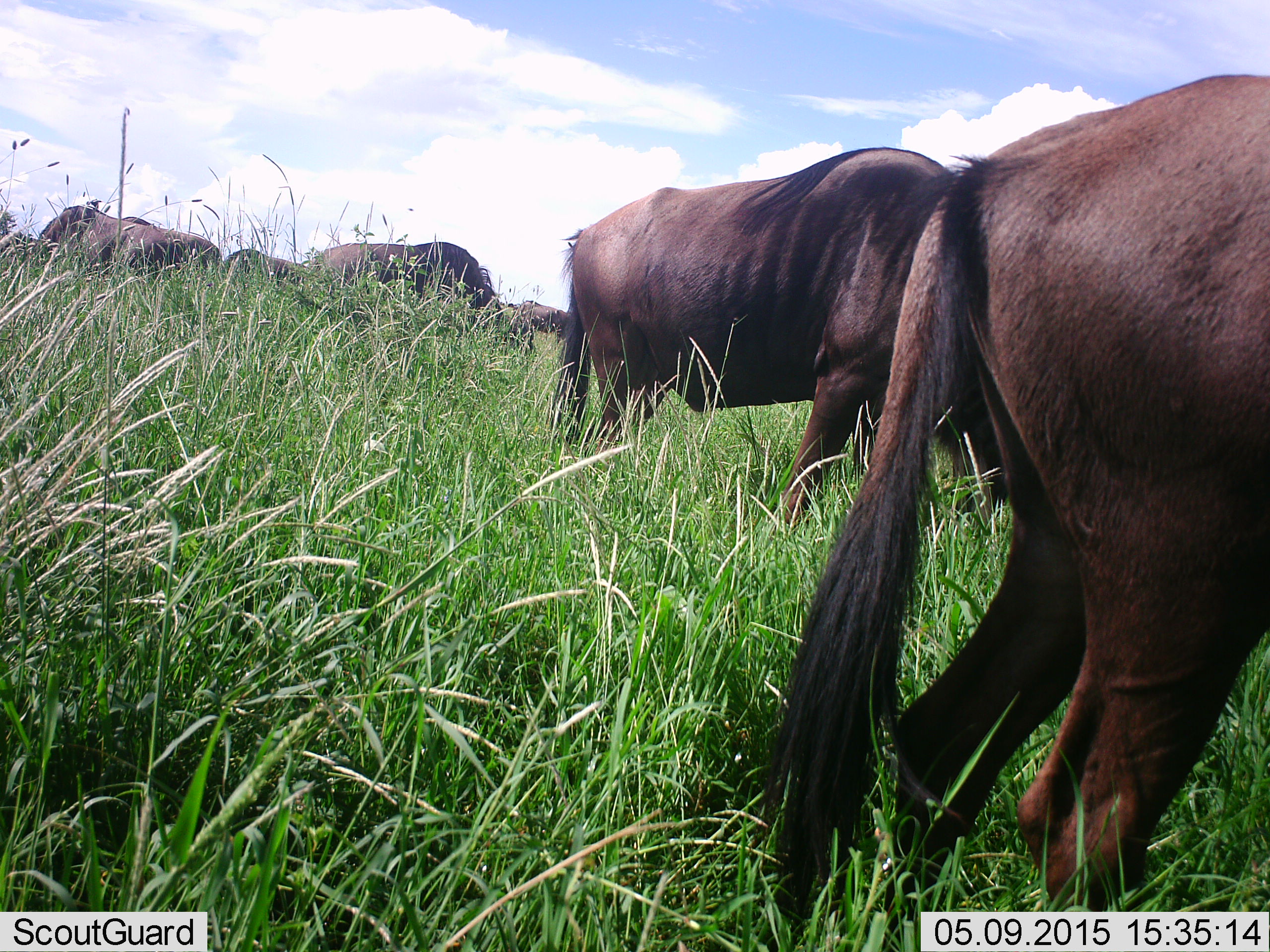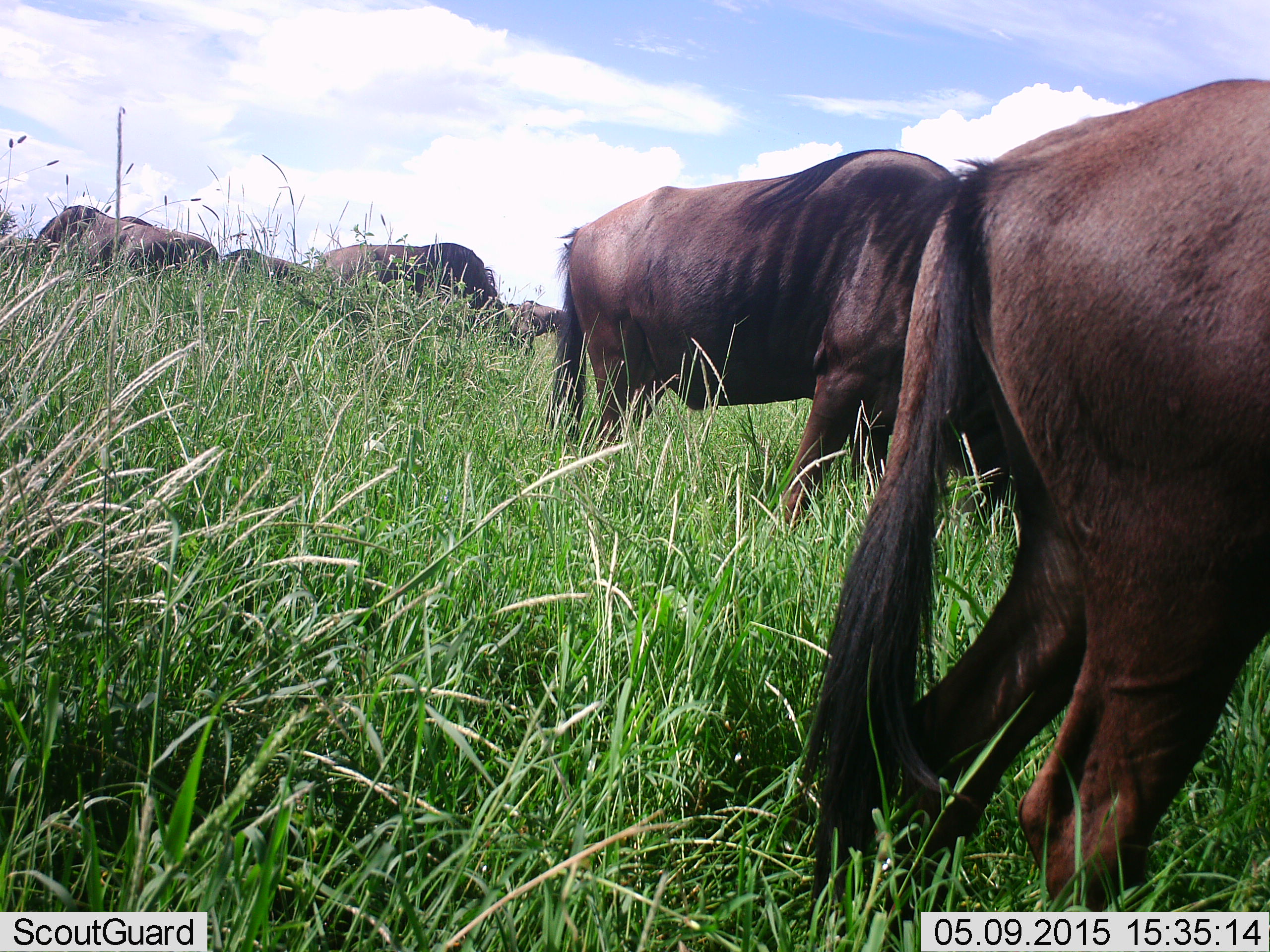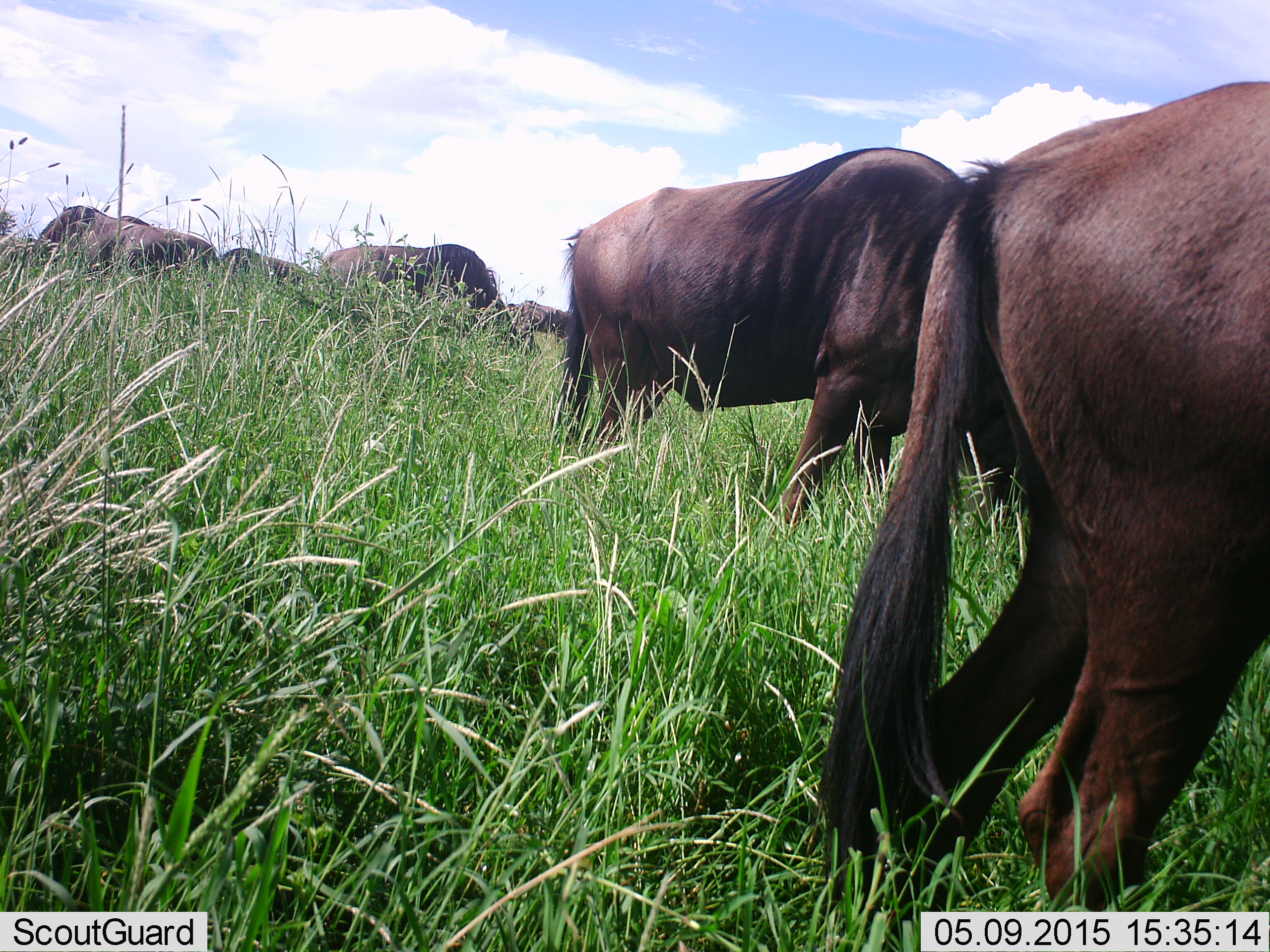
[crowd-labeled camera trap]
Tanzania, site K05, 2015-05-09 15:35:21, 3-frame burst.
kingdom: Animalia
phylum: Chordata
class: Mammalia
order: Artiodactyla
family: Bovidae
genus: Connochaetes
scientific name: Connochaetes taurinus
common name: blue wildebeest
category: wildebeest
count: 8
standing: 60%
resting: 0%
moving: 10%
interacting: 0%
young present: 0%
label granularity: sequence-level